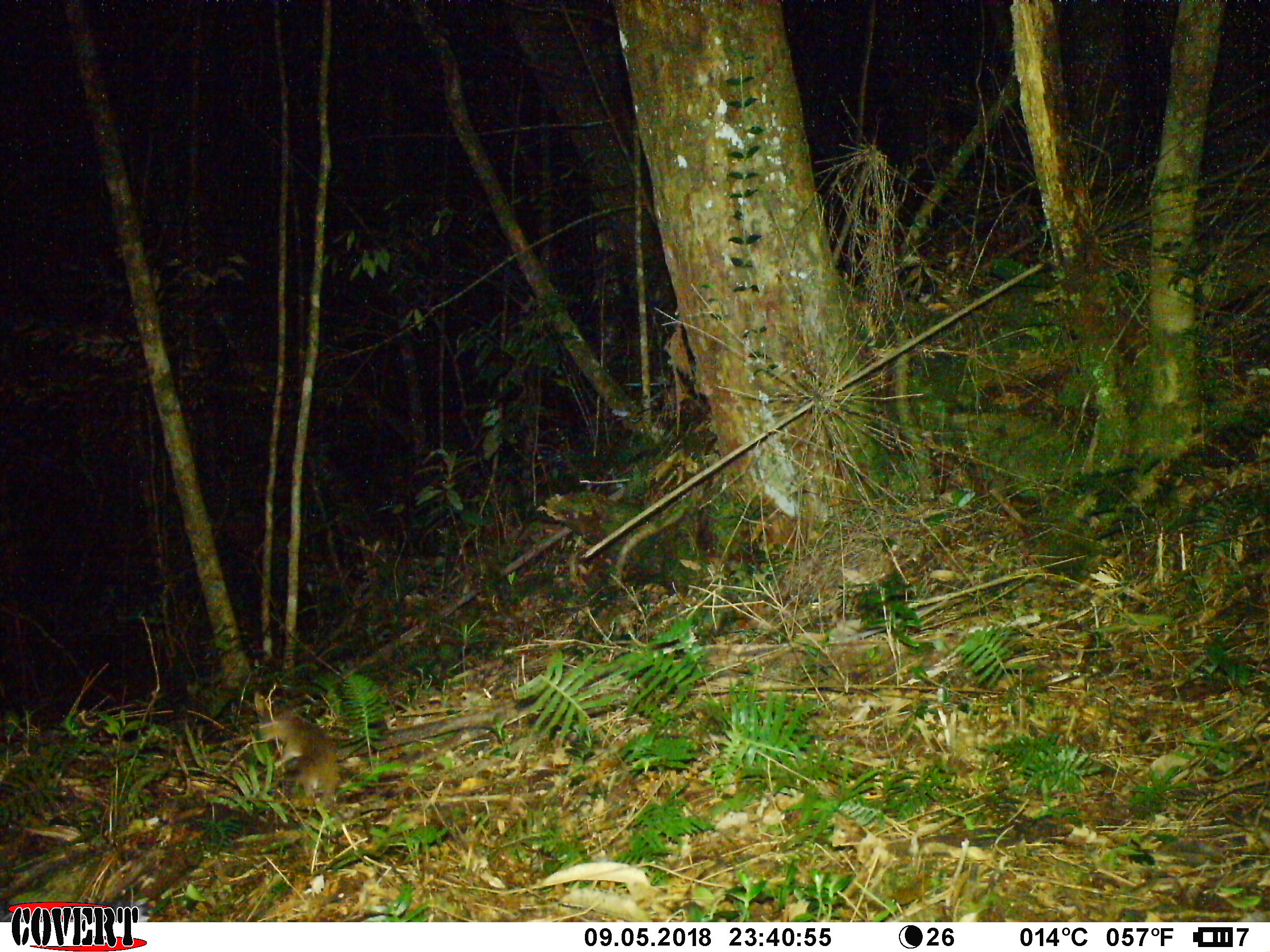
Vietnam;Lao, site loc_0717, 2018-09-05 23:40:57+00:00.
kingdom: Animalia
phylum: Chordata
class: Mammalia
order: Rodentia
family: Muridae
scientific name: Muridae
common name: old-world mice and rats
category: unidentified murid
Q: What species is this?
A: Unidentified murid (old-world mice and rats) (Muridae).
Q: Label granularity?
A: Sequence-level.